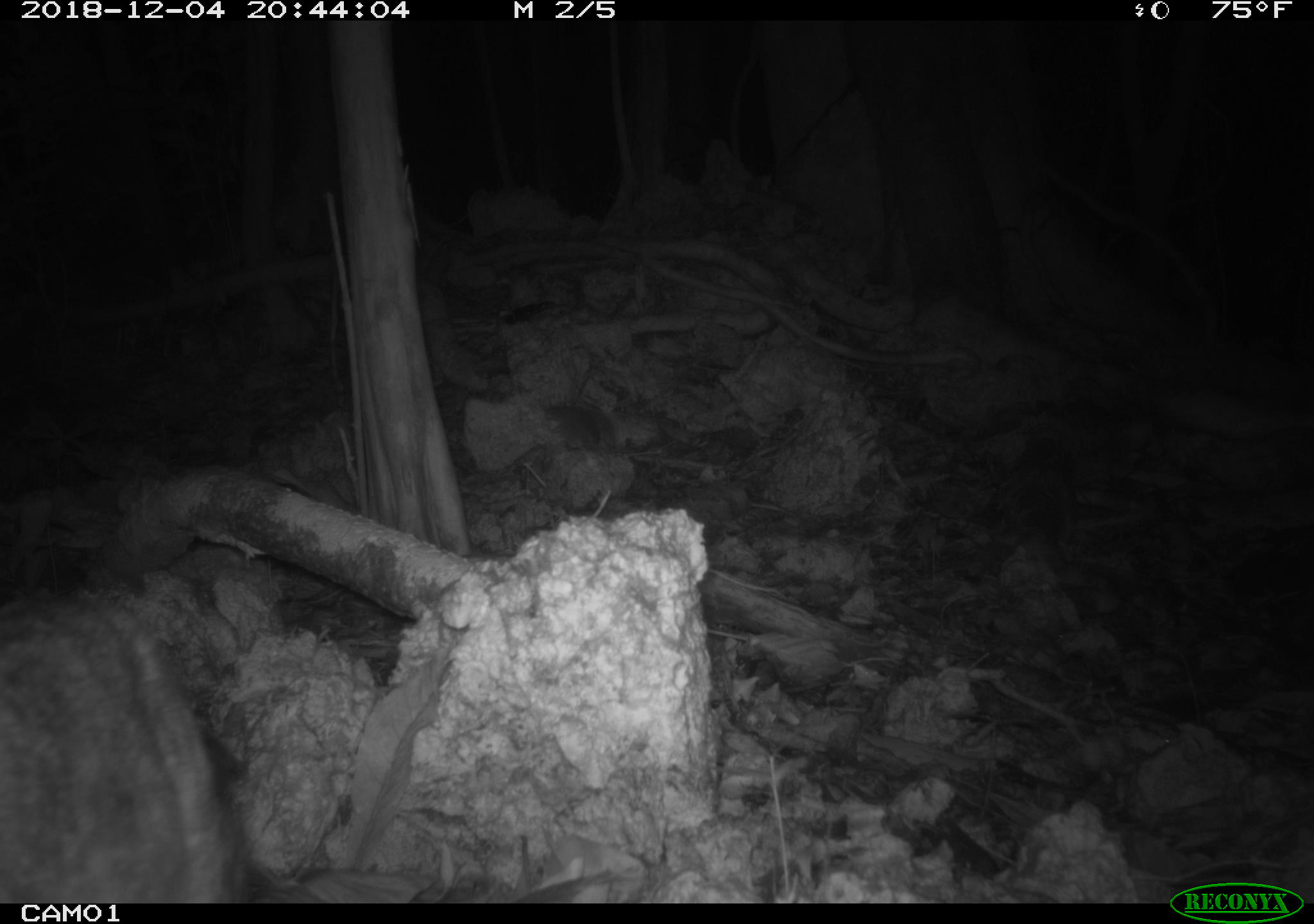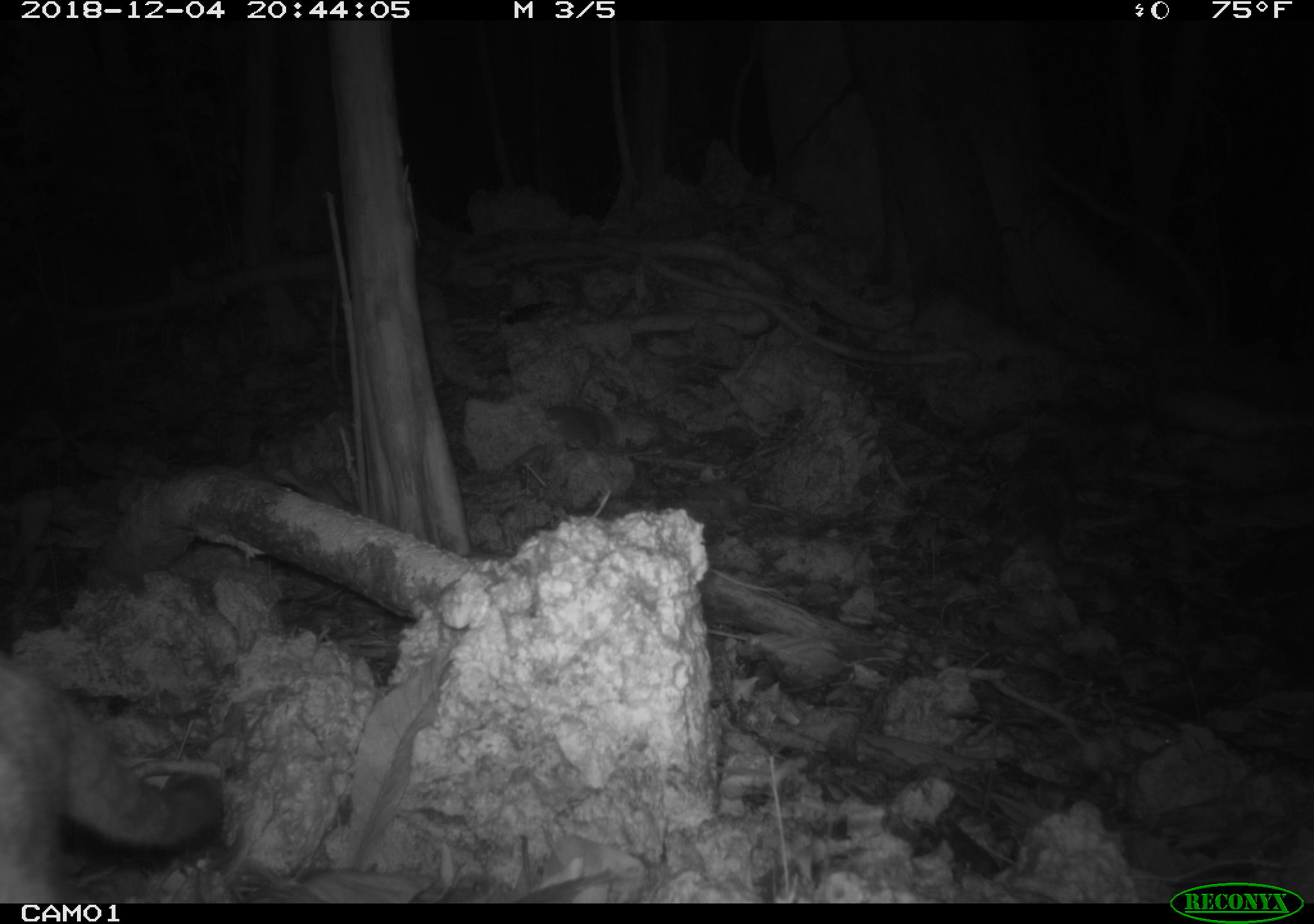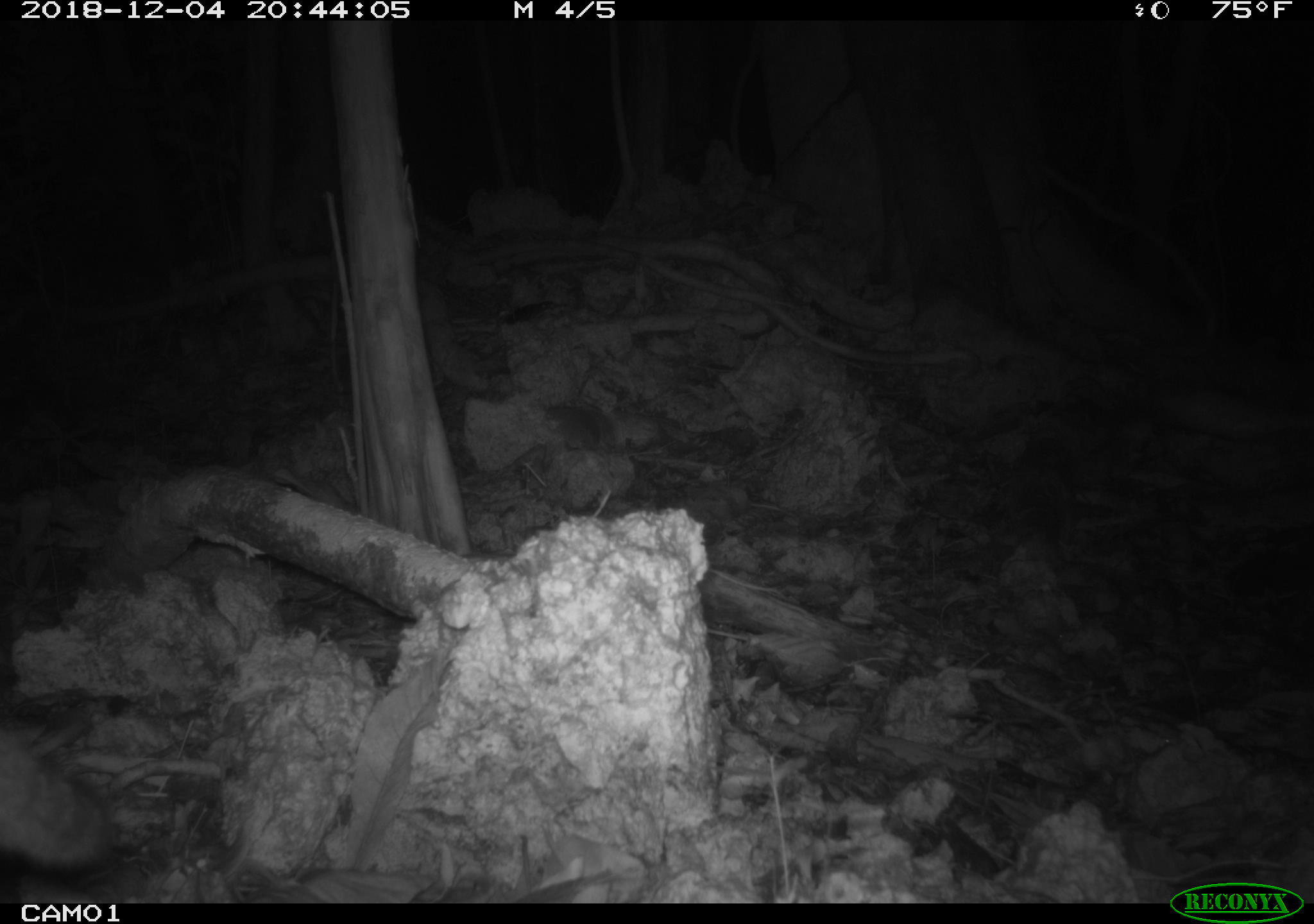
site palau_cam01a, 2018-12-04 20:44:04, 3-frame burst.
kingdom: Animalia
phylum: Chordata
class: Mammalia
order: Carnivora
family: Felidae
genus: Felis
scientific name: Felis catus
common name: cat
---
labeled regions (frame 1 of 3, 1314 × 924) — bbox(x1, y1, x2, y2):
cat: bbox(0, 594, 258, 901)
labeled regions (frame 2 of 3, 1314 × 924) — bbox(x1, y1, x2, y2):
cat: bbox(1, 641, 233, 902)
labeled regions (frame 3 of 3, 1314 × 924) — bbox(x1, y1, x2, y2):
cat: bbox(0, 712, 118, 892)